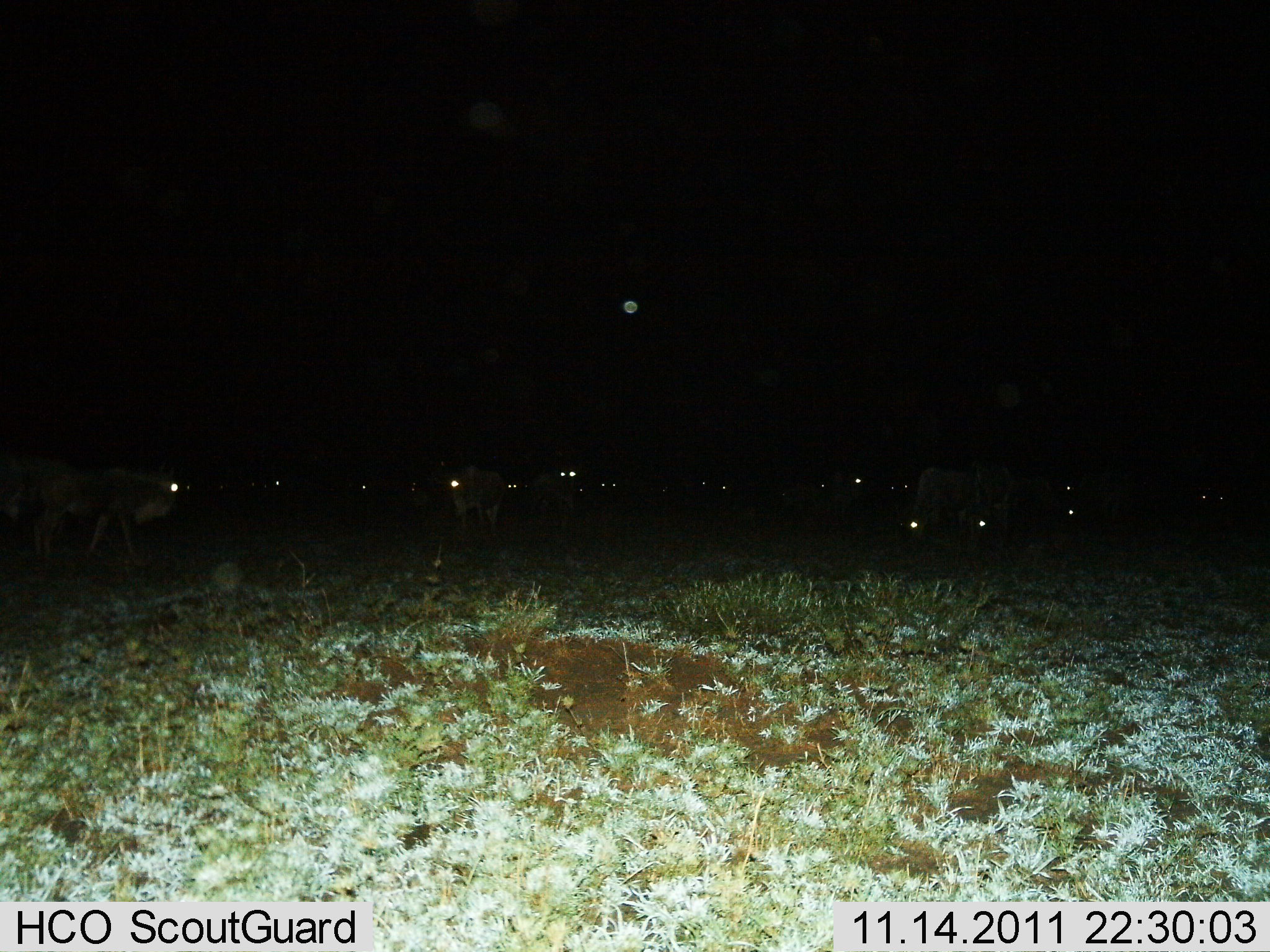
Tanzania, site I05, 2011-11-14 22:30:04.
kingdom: Animalia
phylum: Chordata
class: Mammalia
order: Artiodactyla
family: Bovidae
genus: Connochaetes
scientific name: Connochaetes taurinus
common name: blue wildebeest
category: wildebeest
Wildebeest (blue wildebeest) (Connochaetes taurinus), count 11-50. Behavior (volunteer vote fractions): standing 62%, resting 8%, moving 23%, interacting 0%. Young present (vote fraction): 0%. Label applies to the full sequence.